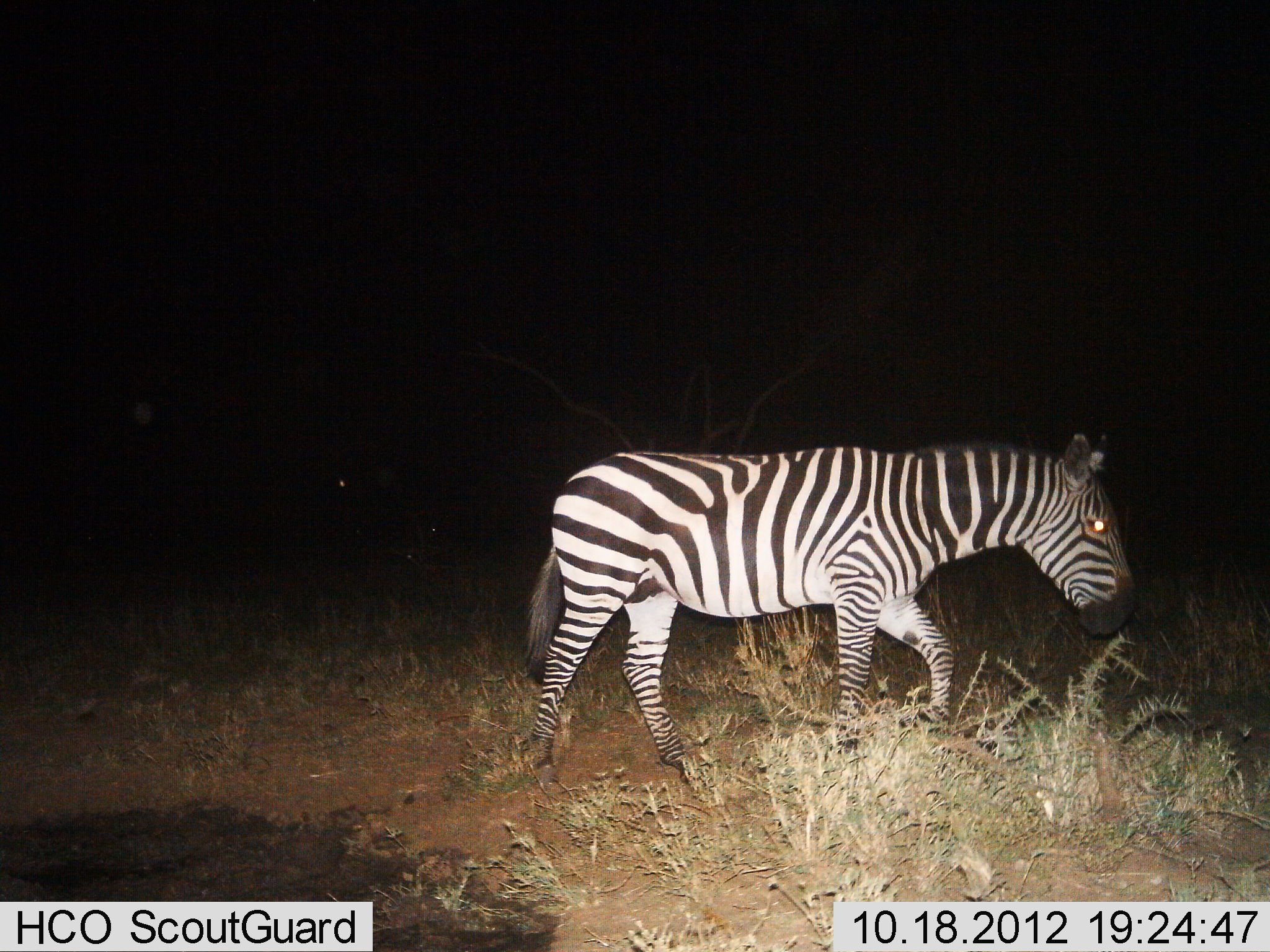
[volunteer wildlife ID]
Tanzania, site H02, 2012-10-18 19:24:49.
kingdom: Animalia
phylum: Chordata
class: Mammalia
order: Perissodactyla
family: Equidae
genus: Equus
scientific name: Equus quagga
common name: plains zebra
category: zebra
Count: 1.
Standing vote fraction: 0%.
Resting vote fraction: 0%.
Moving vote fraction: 100%.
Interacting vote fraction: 0%.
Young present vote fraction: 0%.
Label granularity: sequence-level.